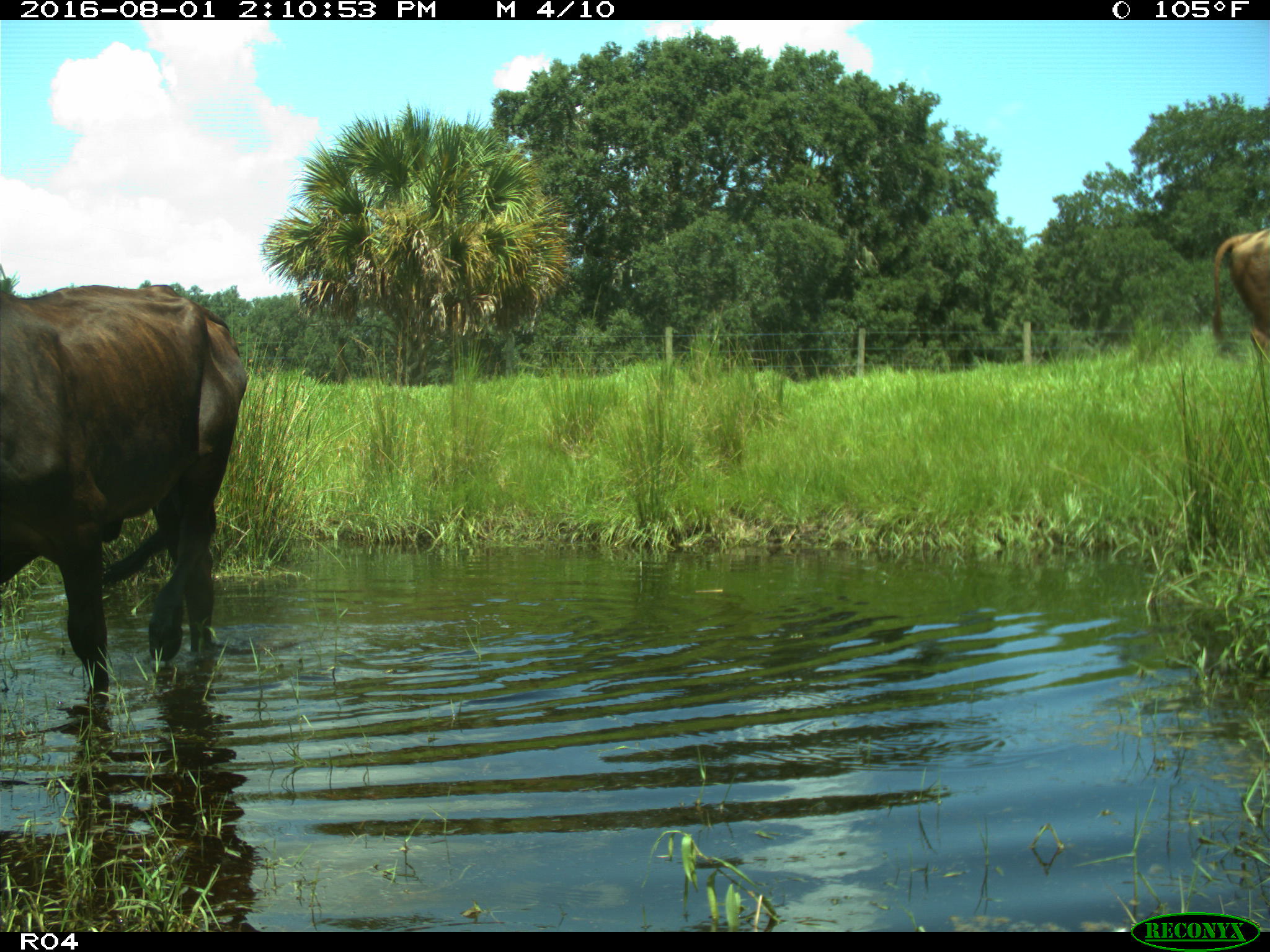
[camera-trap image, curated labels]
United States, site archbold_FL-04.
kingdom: Animalia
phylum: Chordata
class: Mammalia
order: Artiodactyla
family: Bovidae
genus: Bos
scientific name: Bos taurus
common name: domestic cow